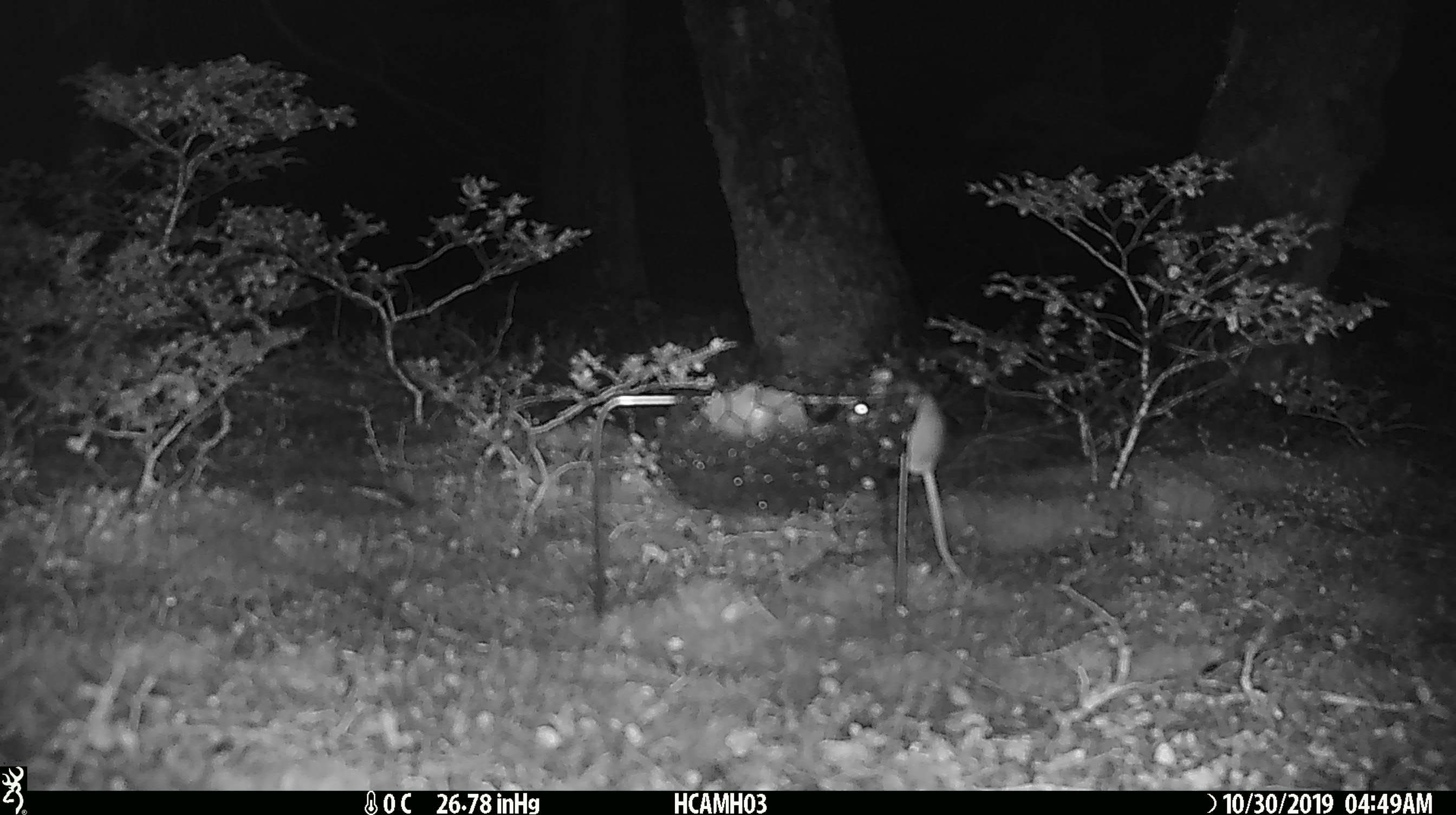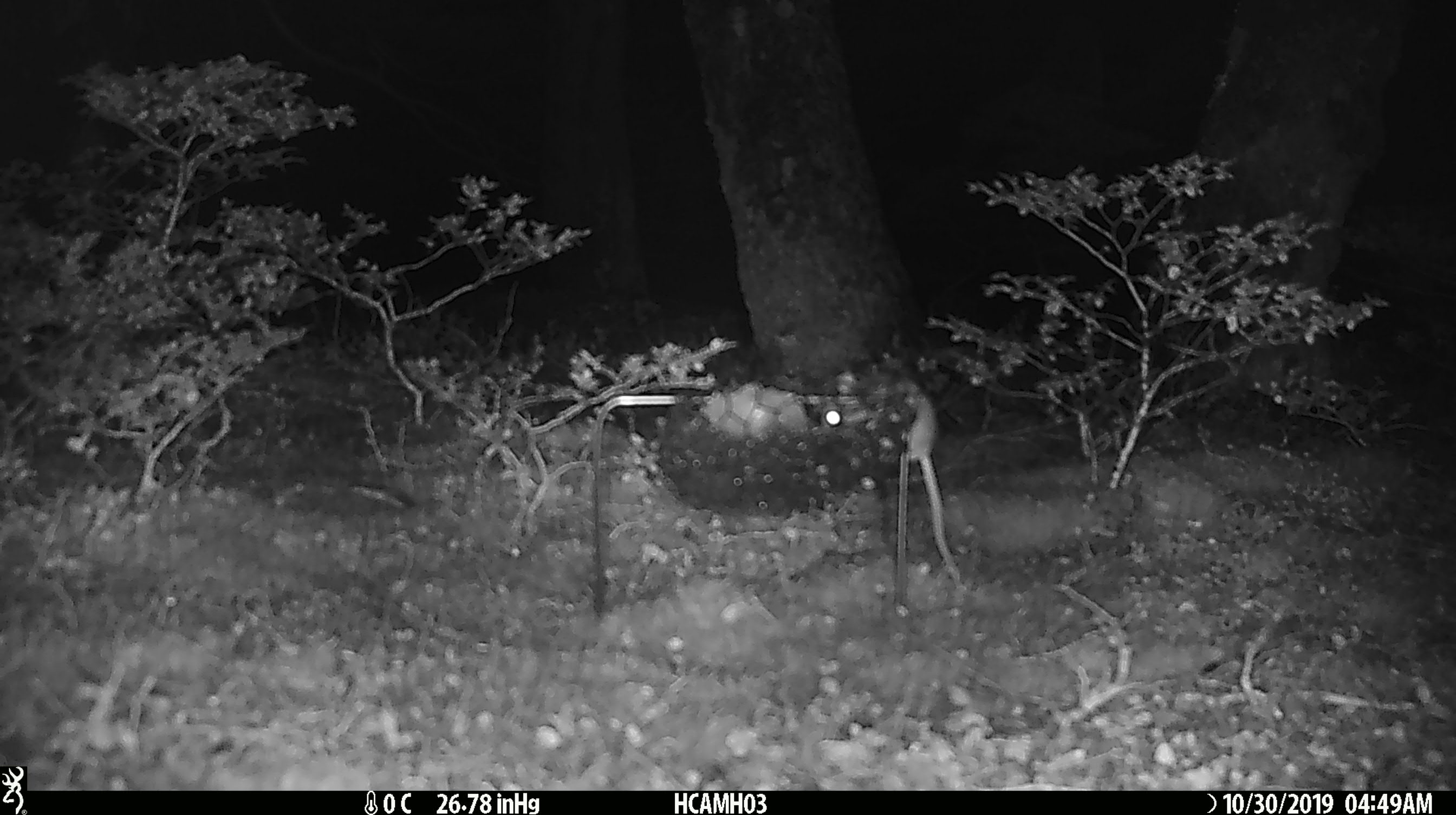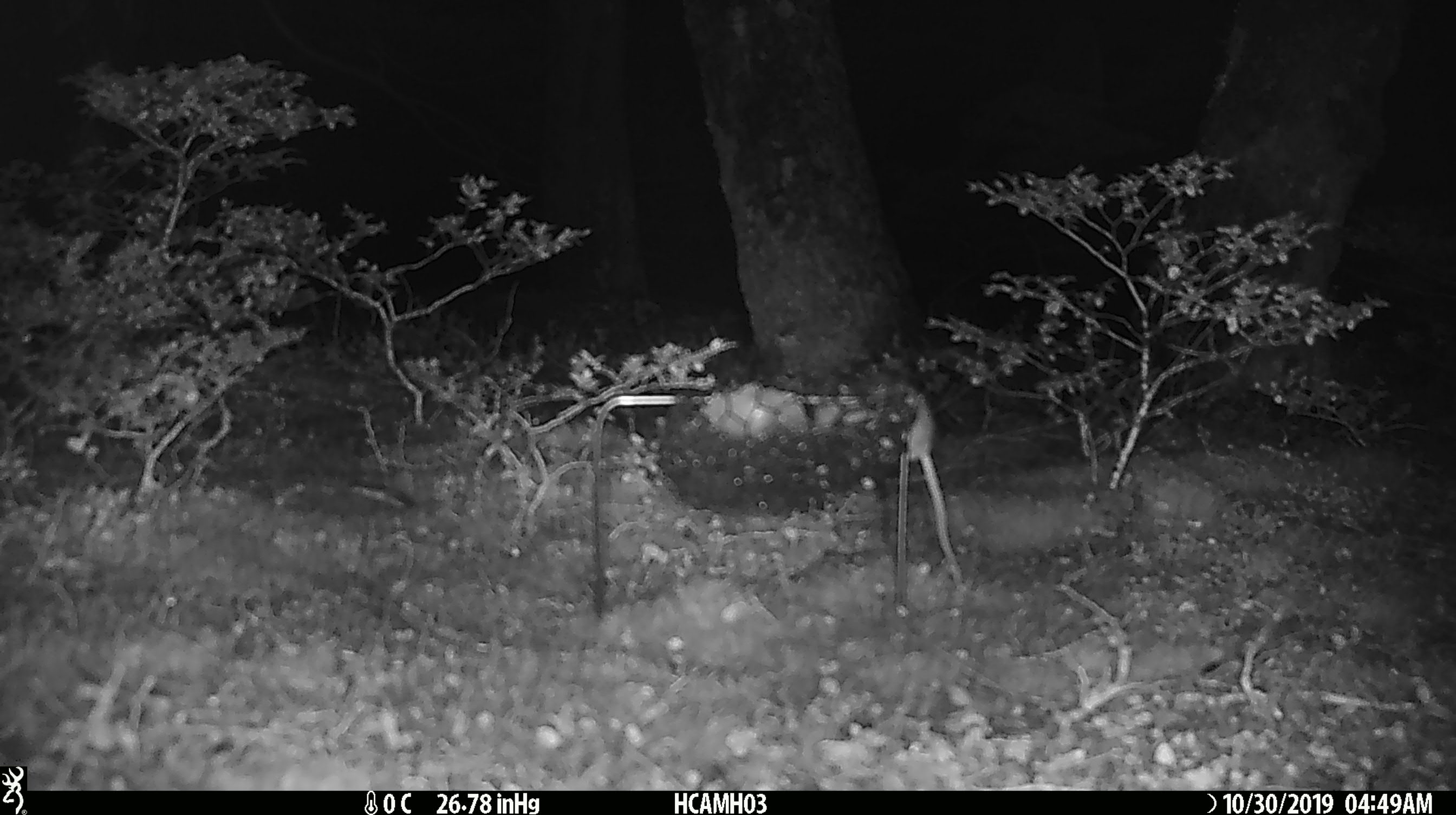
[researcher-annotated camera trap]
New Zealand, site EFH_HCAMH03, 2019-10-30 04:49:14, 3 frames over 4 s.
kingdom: Animalia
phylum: Chordata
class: Mammalia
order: Rodentia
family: Muridae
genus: Mus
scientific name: Mus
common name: mouse